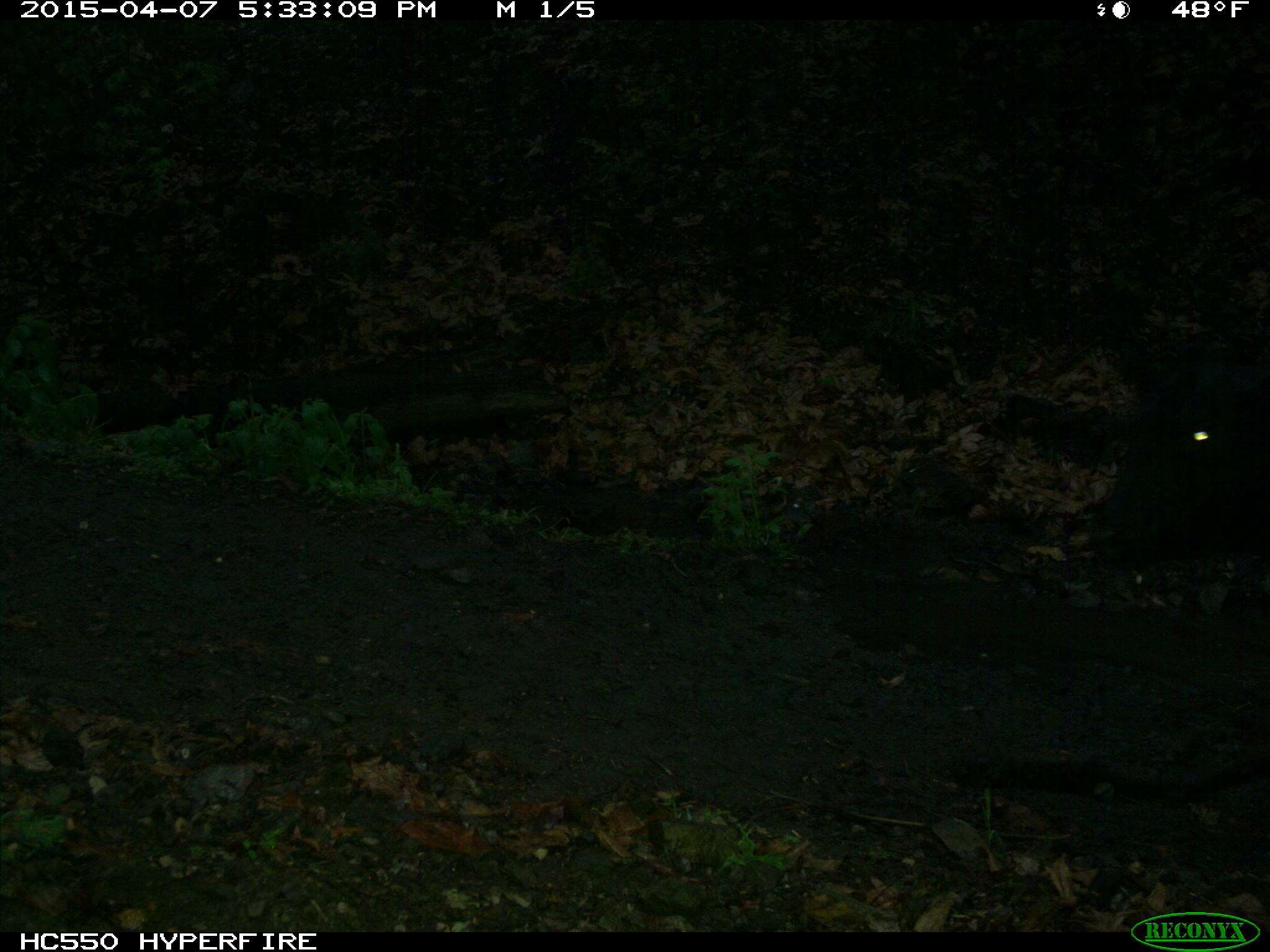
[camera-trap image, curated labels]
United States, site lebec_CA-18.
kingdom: Animalia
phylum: Chordata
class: Mammalia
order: Artiodactyla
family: Bovidae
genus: Bos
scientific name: Bos taurus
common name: domestic cow